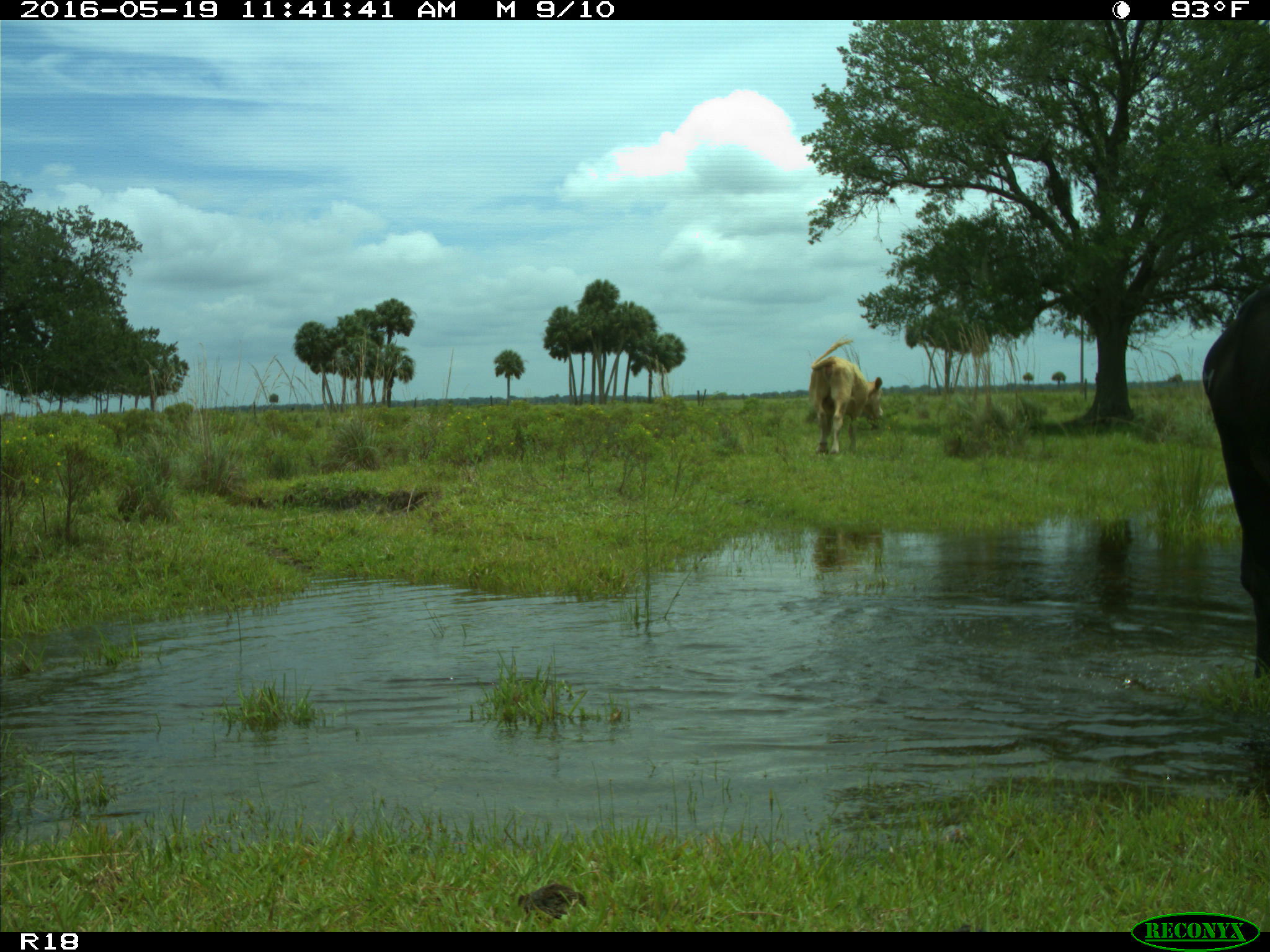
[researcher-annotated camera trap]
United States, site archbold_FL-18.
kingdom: Animalia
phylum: Chordata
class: Mammalia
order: Artiodactyla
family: Bovidae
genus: Bos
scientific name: Bos taurus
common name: domestic cow